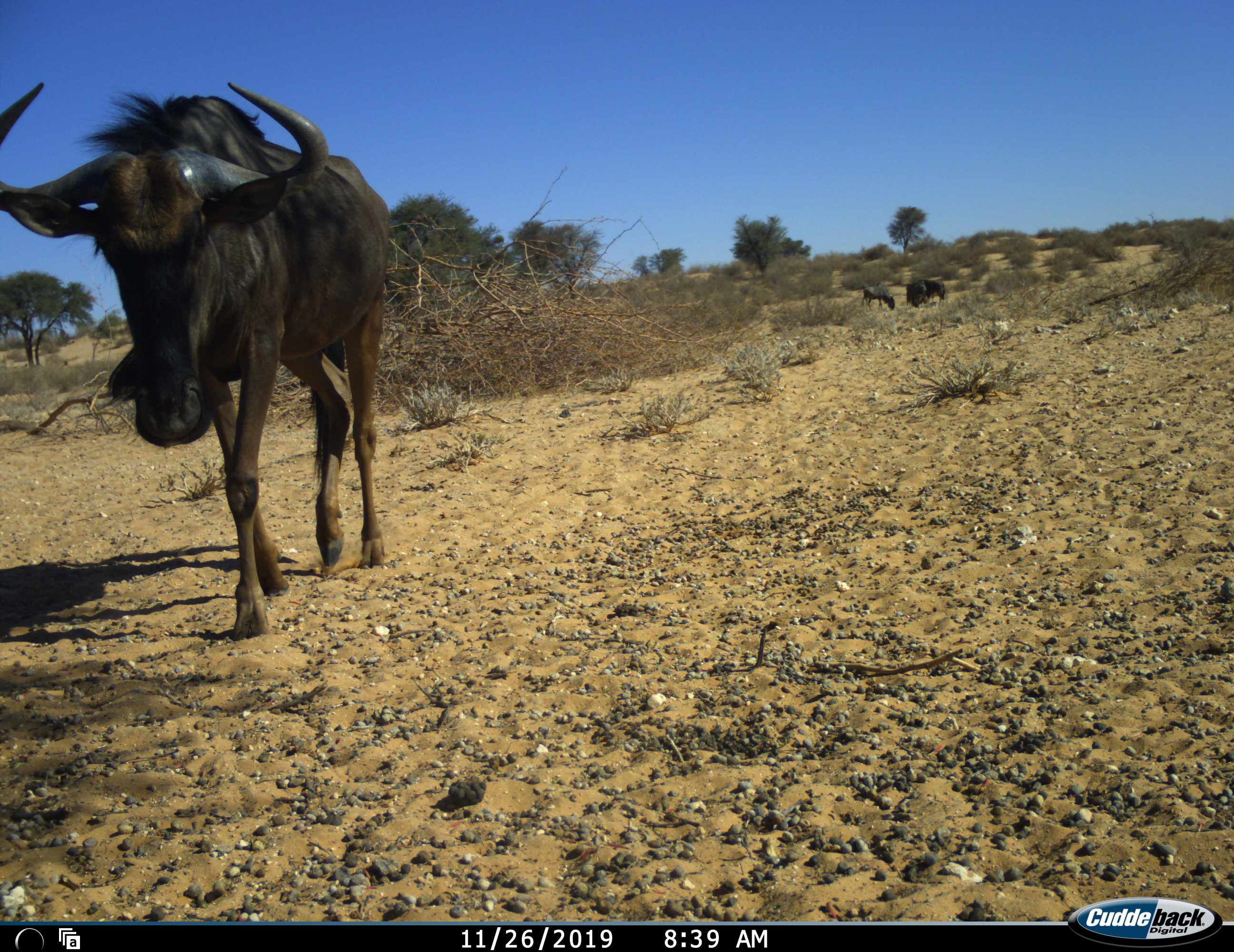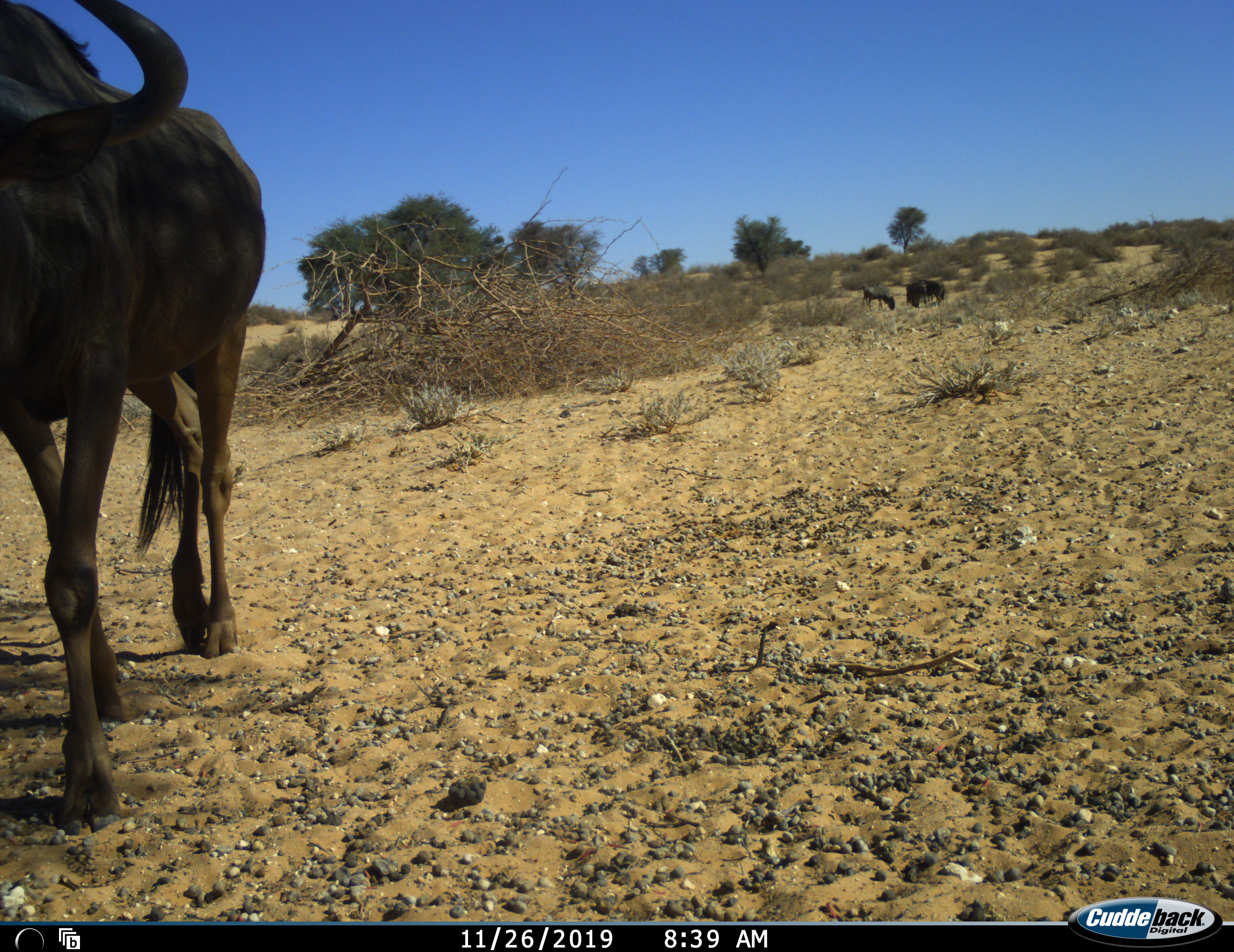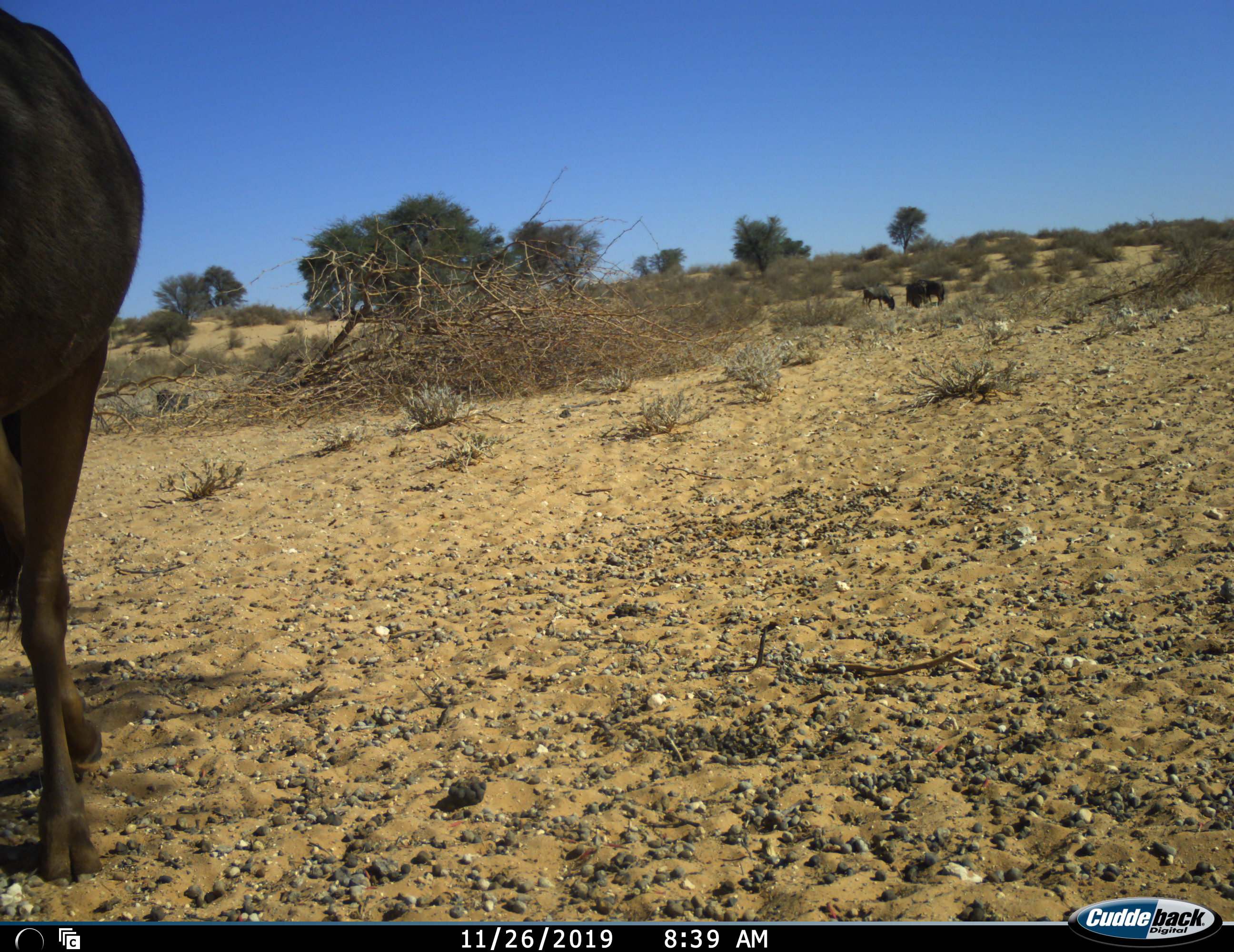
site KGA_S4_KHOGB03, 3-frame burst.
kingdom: Animalia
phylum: Chordata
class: Mammalia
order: Artiodactyla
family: Bovidae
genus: Connochaetes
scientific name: Connochaetes taurinus taurinus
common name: blue wildebeest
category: wildebeestblue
Wildebeestblue (blue wildebeest) (Connochaetes taurinus taurinus), count 4. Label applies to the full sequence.